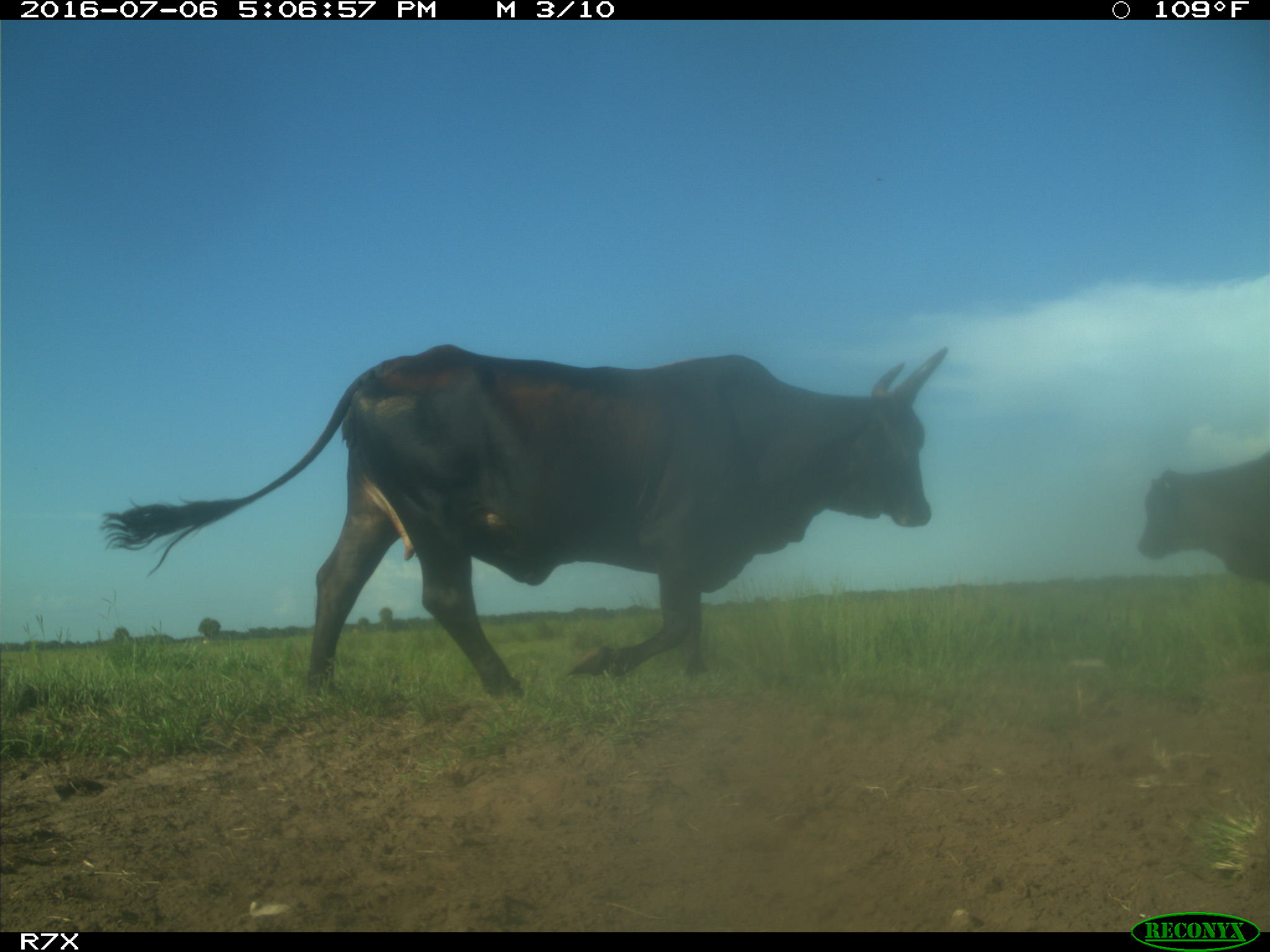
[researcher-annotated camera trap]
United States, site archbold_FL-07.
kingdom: Animalia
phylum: Chordata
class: Mammalia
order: Artiodactyla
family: Bovidae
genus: Bos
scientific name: Bos taurus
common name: domestic cow